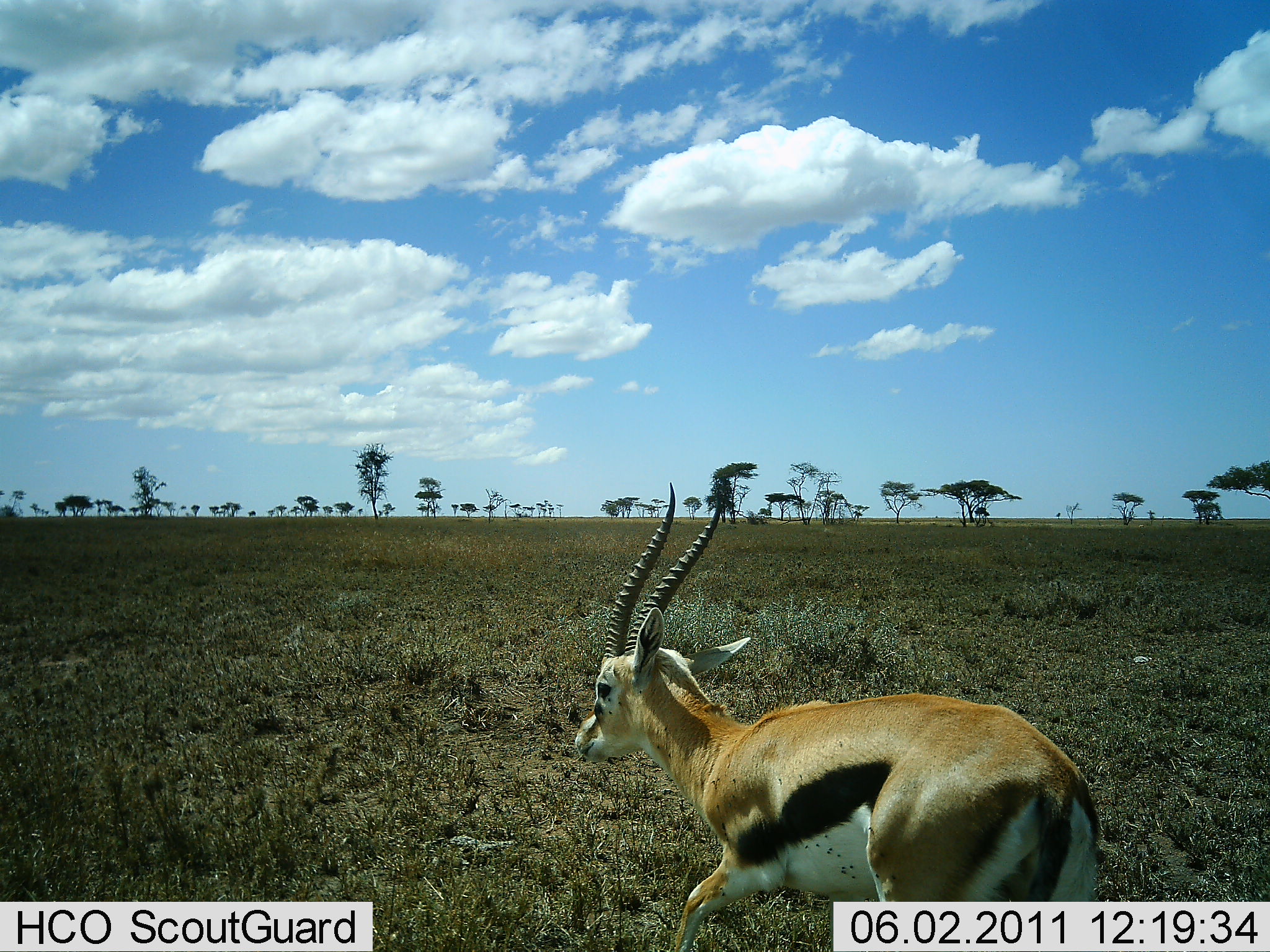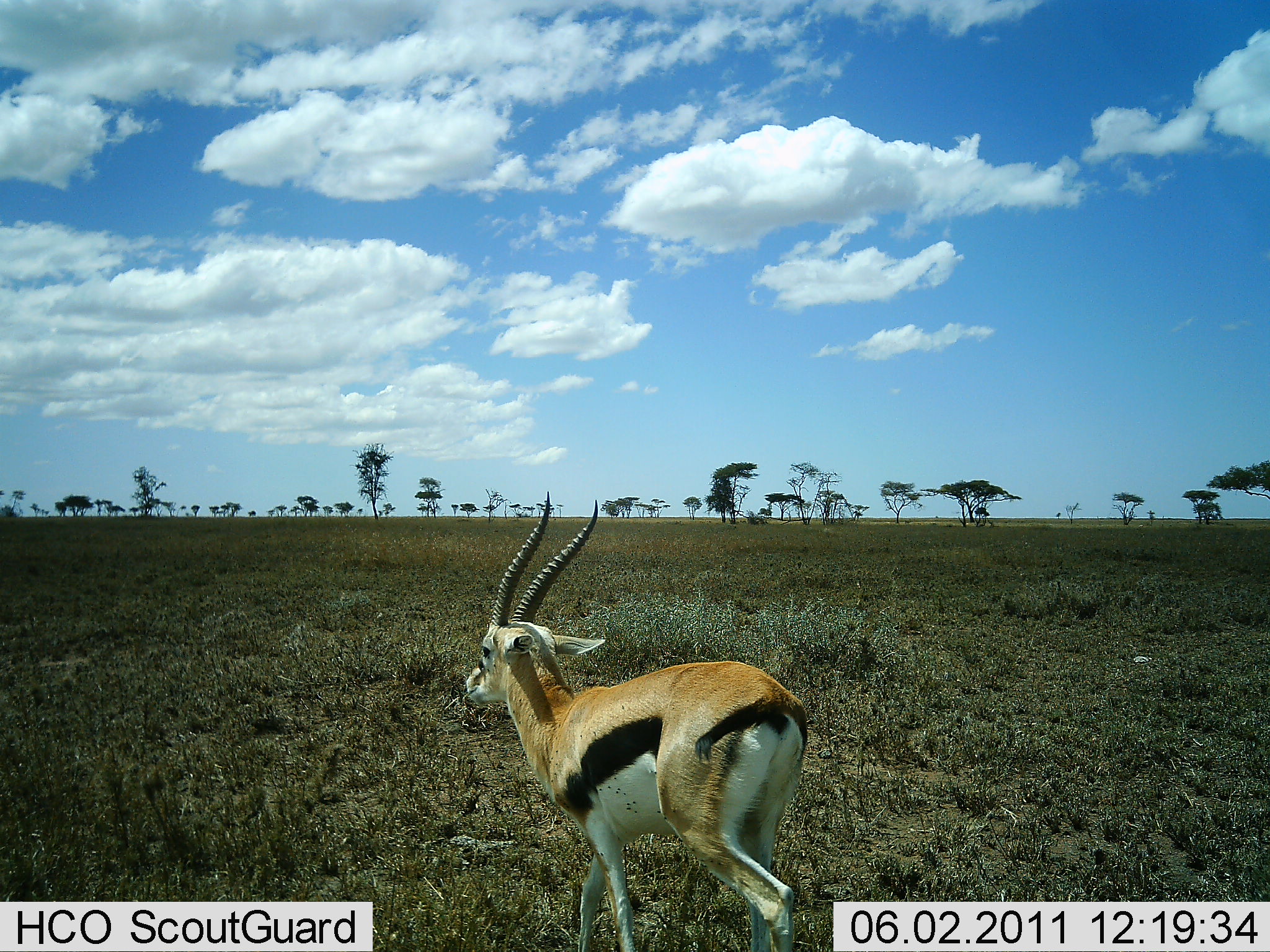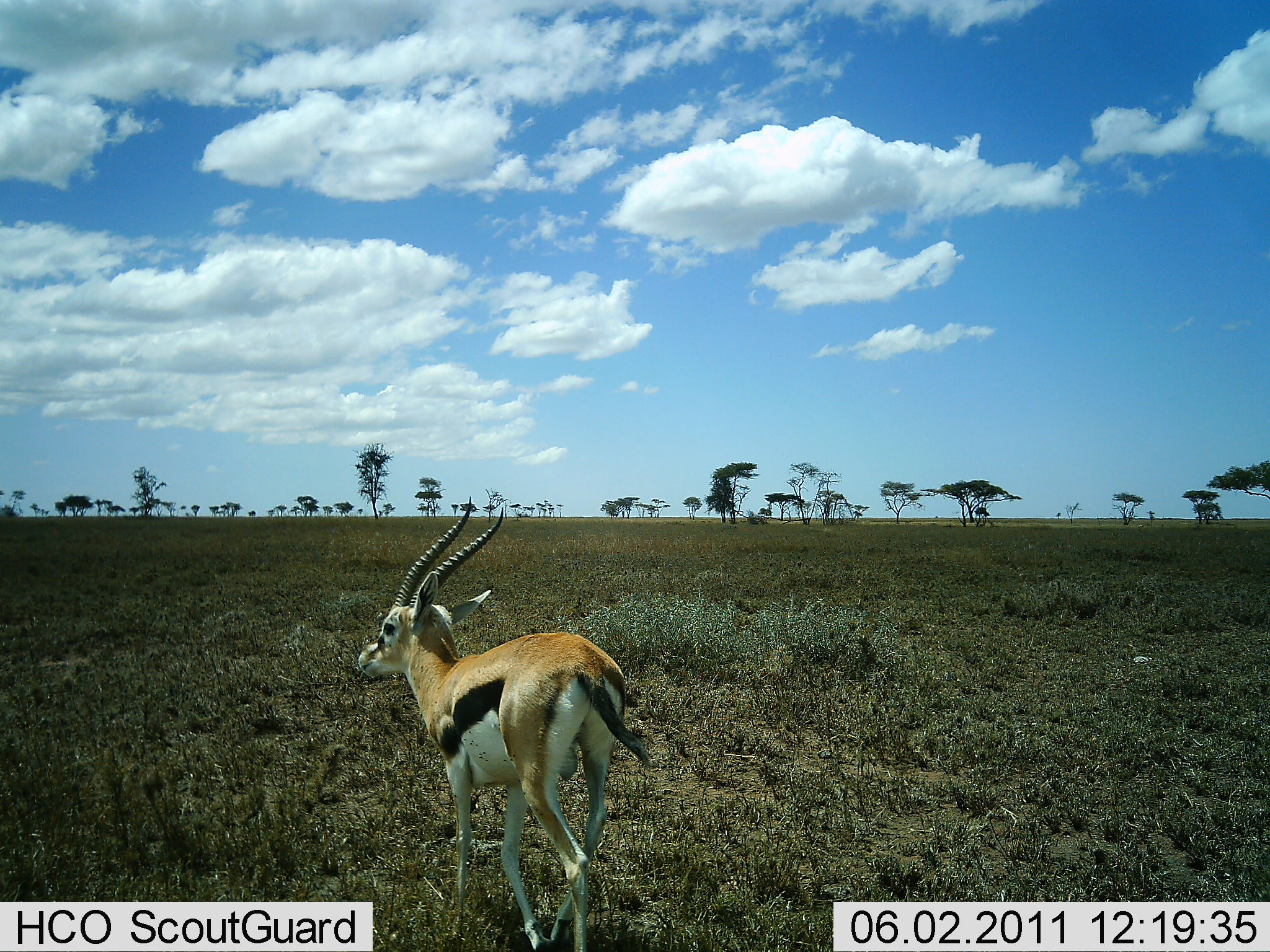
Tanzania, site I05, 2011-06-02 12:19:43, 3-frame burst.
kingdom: Animalia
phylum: Chordata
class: Mammalia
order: Artiodactyla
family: Bovidae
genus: Eudorcas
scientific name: Eudorcas thomsonii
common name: thomson's gazelle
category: gazellethomsons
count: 1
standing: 10%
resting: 0%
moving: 100%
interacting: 0%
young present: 0%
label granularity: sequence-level